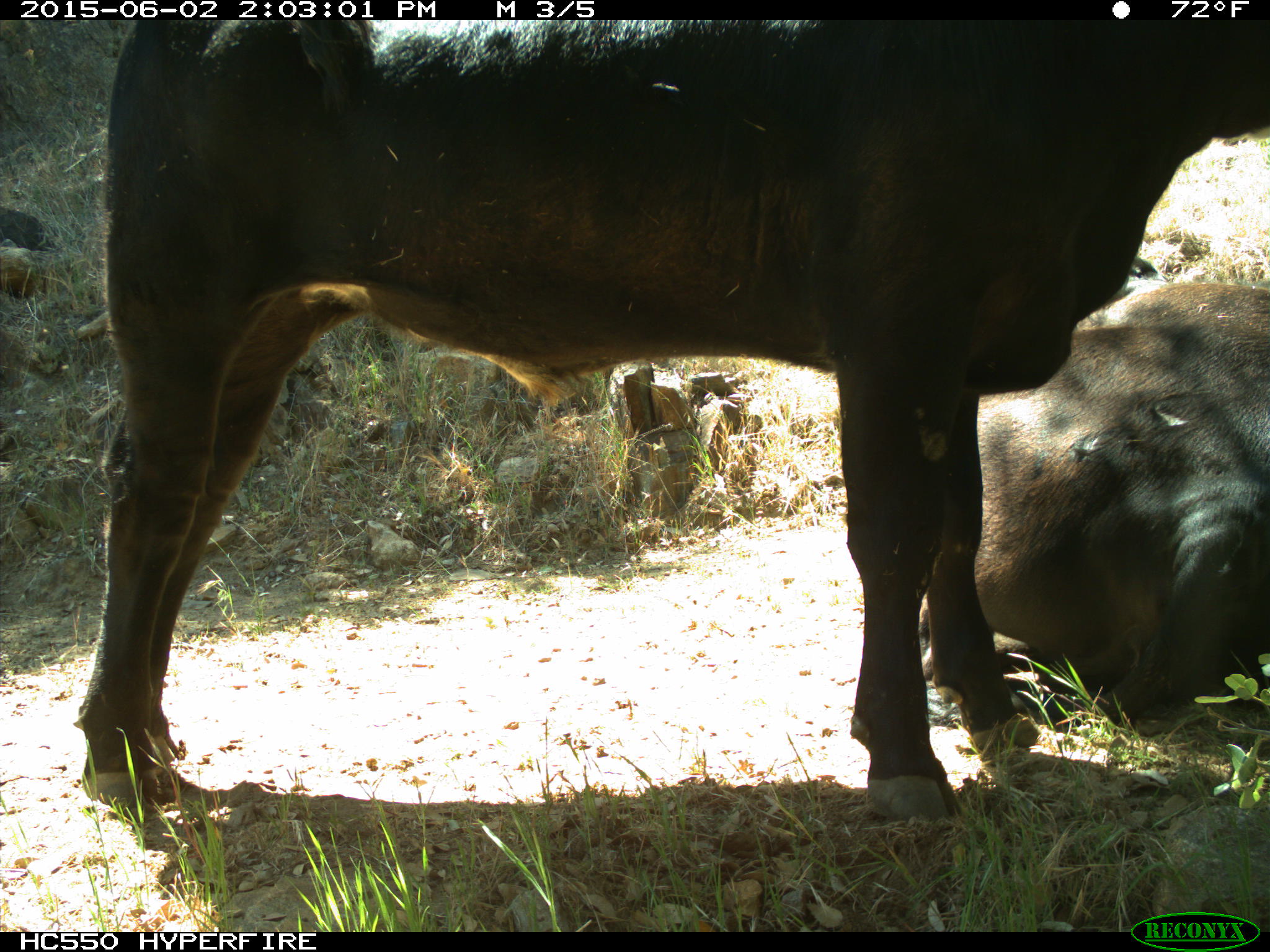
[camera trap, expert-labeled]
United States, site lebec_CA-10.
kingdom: Animalia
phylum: Chordata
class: Mammalia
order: Artiodactyla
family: Bovidae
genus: Bos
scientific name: Bos taurus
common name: domestic cow